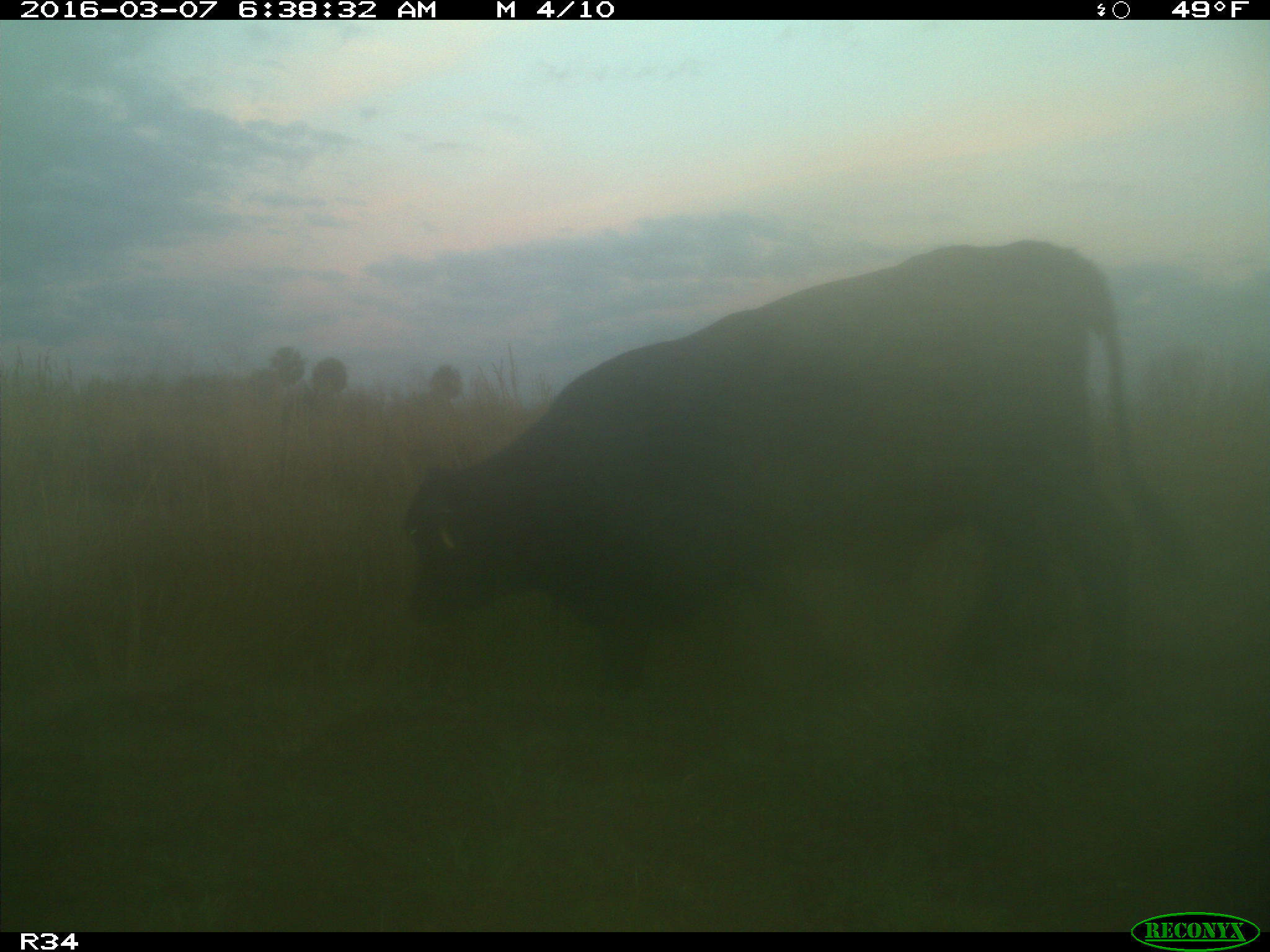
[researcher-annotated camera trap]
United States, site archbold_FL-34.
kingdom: Animalia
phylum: Chordata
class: Mammalia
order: Artiodactyla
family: Bovidae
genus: Bos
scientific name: Bos taurus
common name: domestic cow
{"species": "Bos taurus (domestic cow)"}